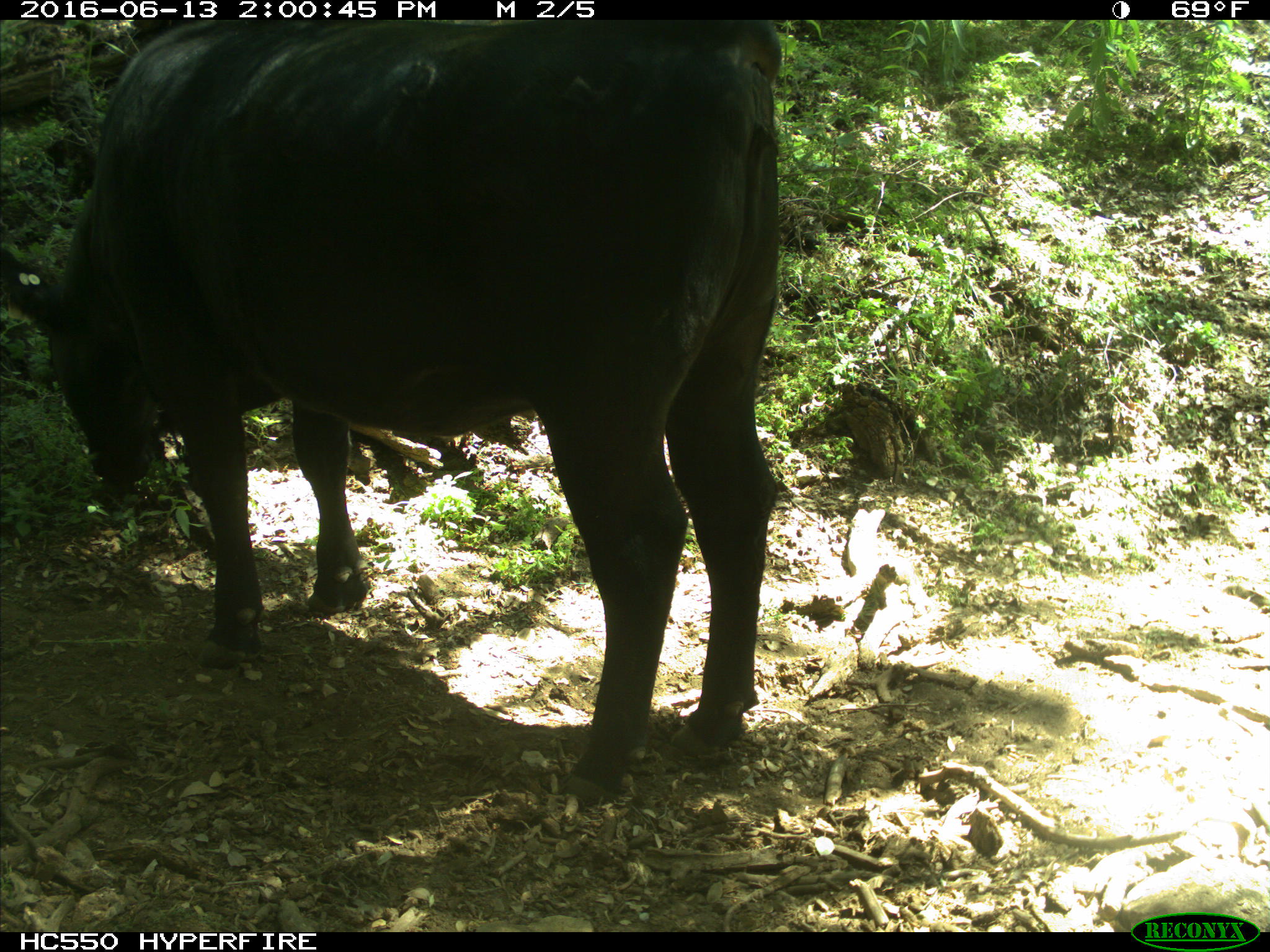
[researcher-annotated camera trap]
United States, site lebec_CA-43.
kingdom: Animalia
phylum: Chordata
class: Mammalia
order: Artiodactyla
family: Bovidae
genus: Bos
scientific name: Bos taurus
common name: domestic cow